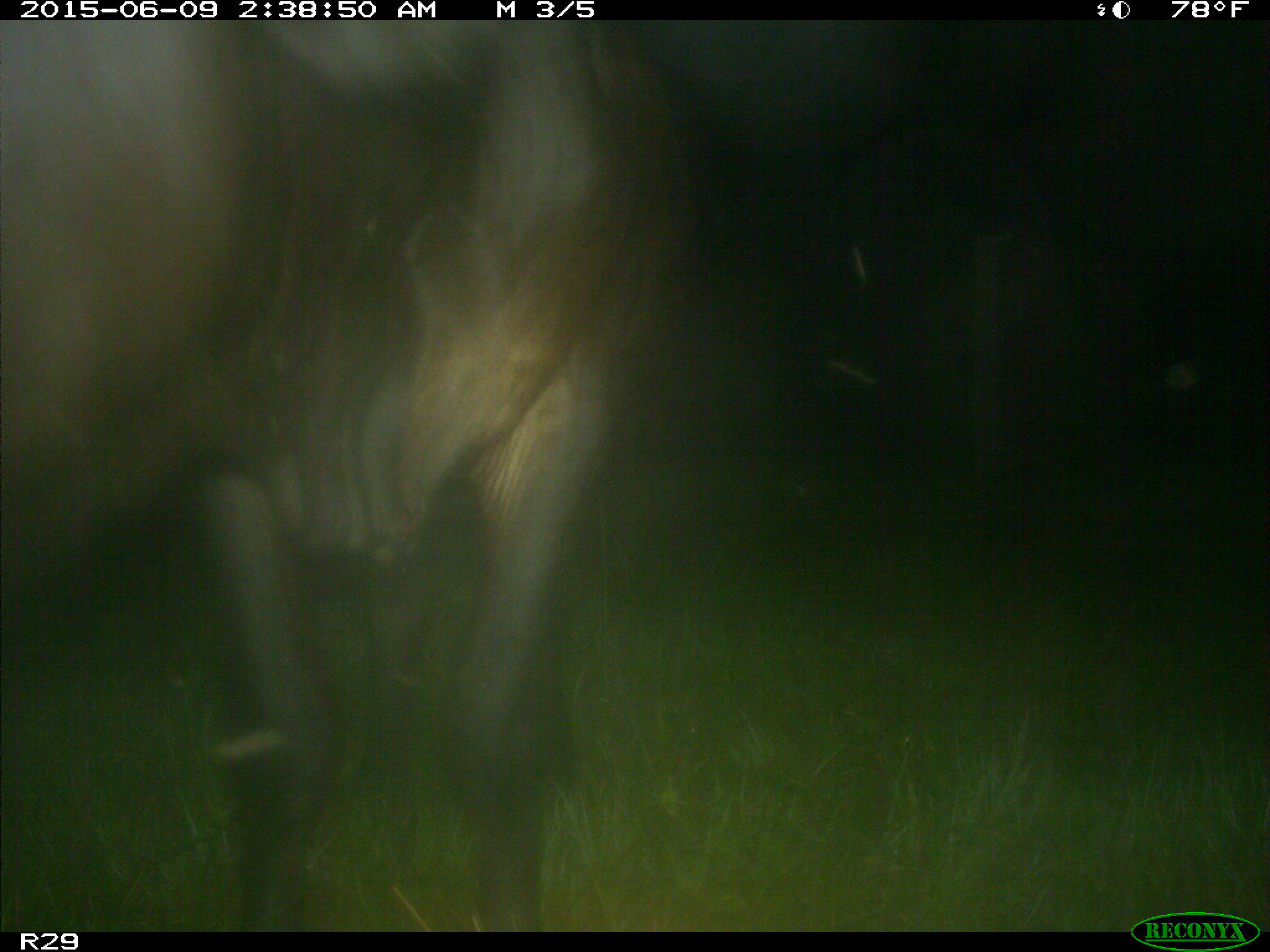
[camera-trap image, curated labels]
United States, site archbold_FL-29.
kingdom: Animalia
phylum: Chordata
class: Mammalia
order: Artiodactyla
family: Bovidae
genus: Bos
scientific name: Bos taurus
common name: domestic cow